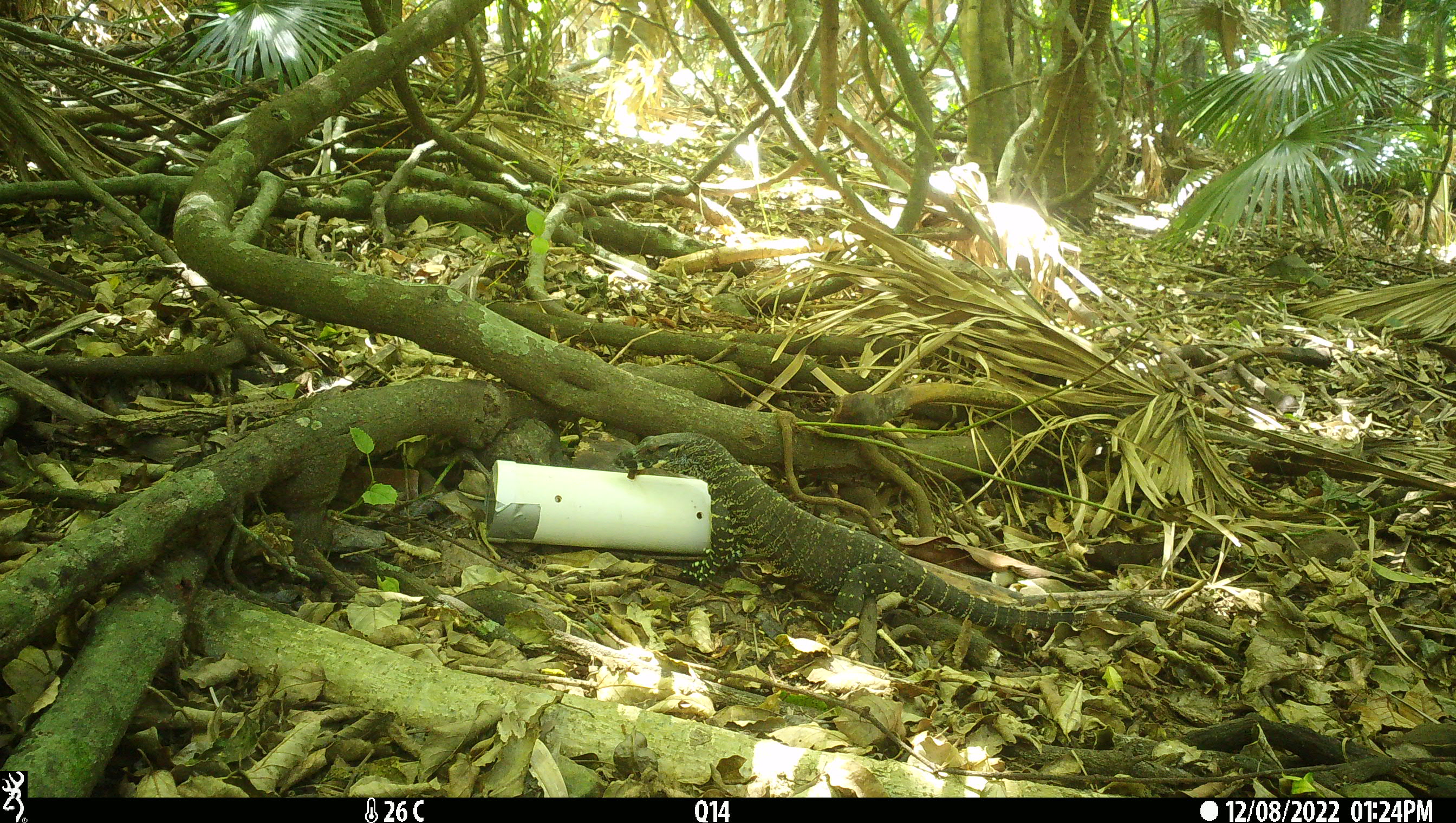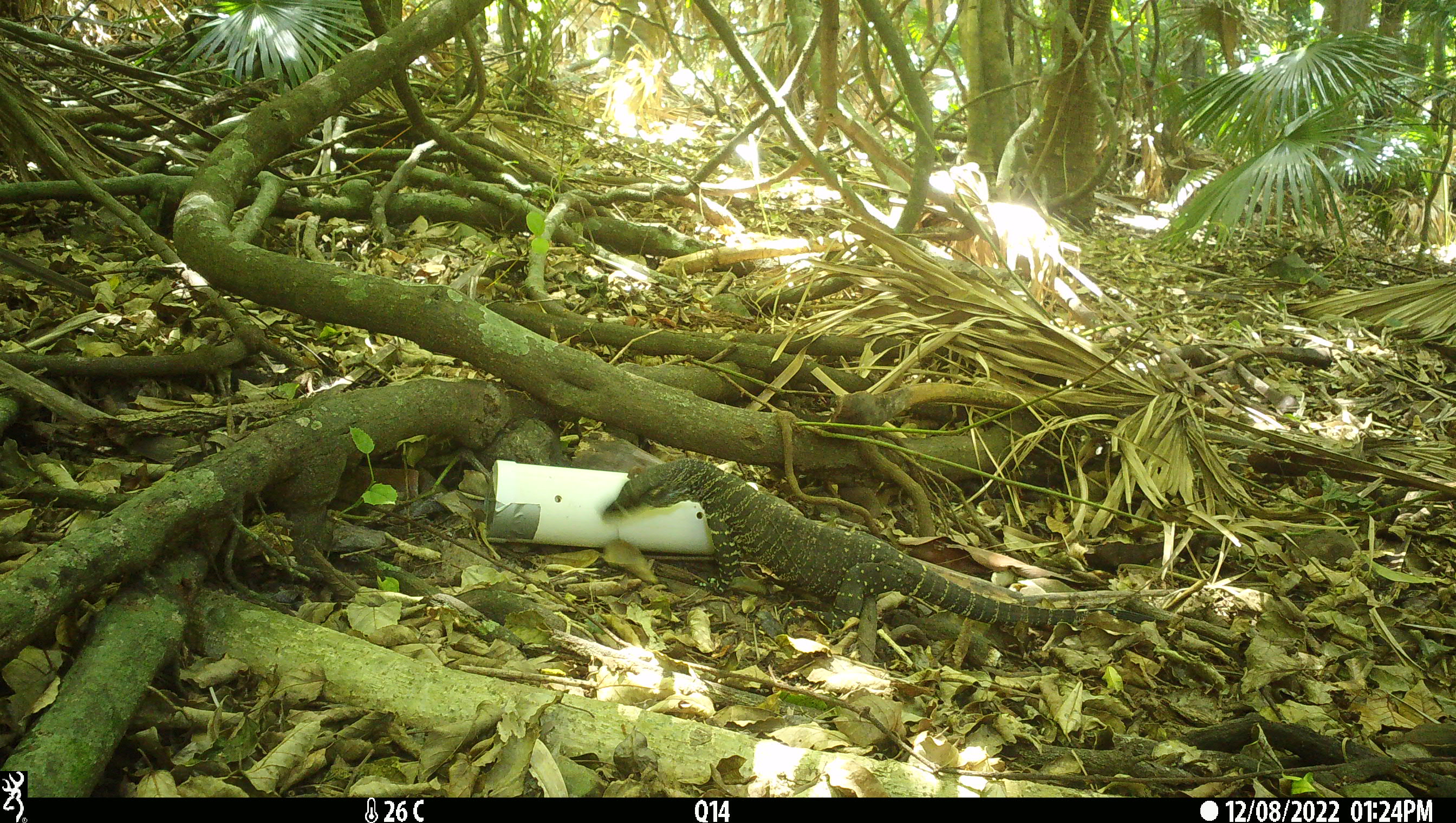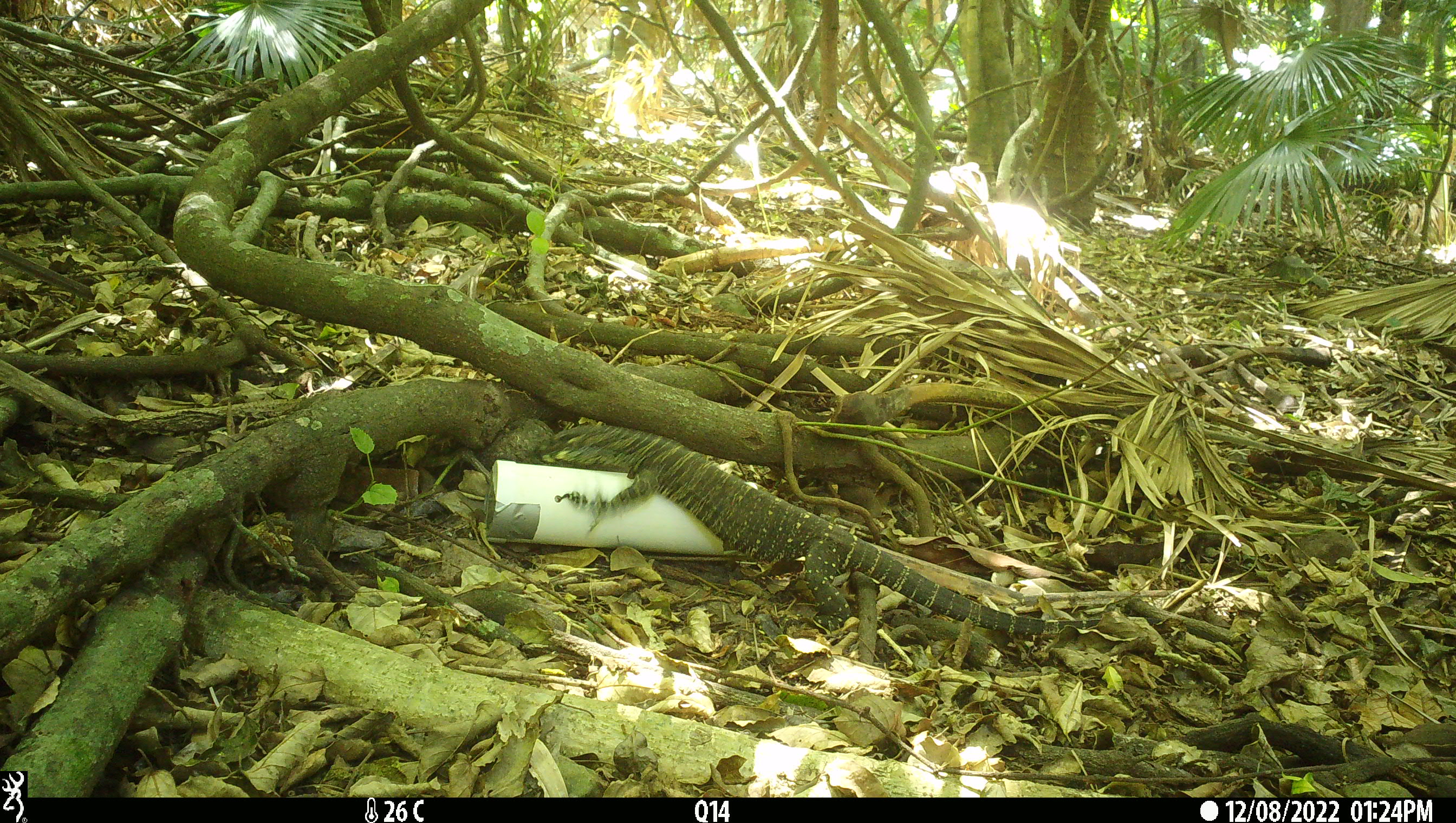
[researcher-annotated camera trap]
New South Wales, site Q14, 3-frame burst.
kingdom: Animalia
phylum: Chordata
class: Reptilia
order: Squamata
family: Varanidae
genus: Varanus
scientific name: Varanus varius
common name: lace monitor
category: goanna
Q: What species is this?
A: Goanna (lace monitor) (Varanus varius).